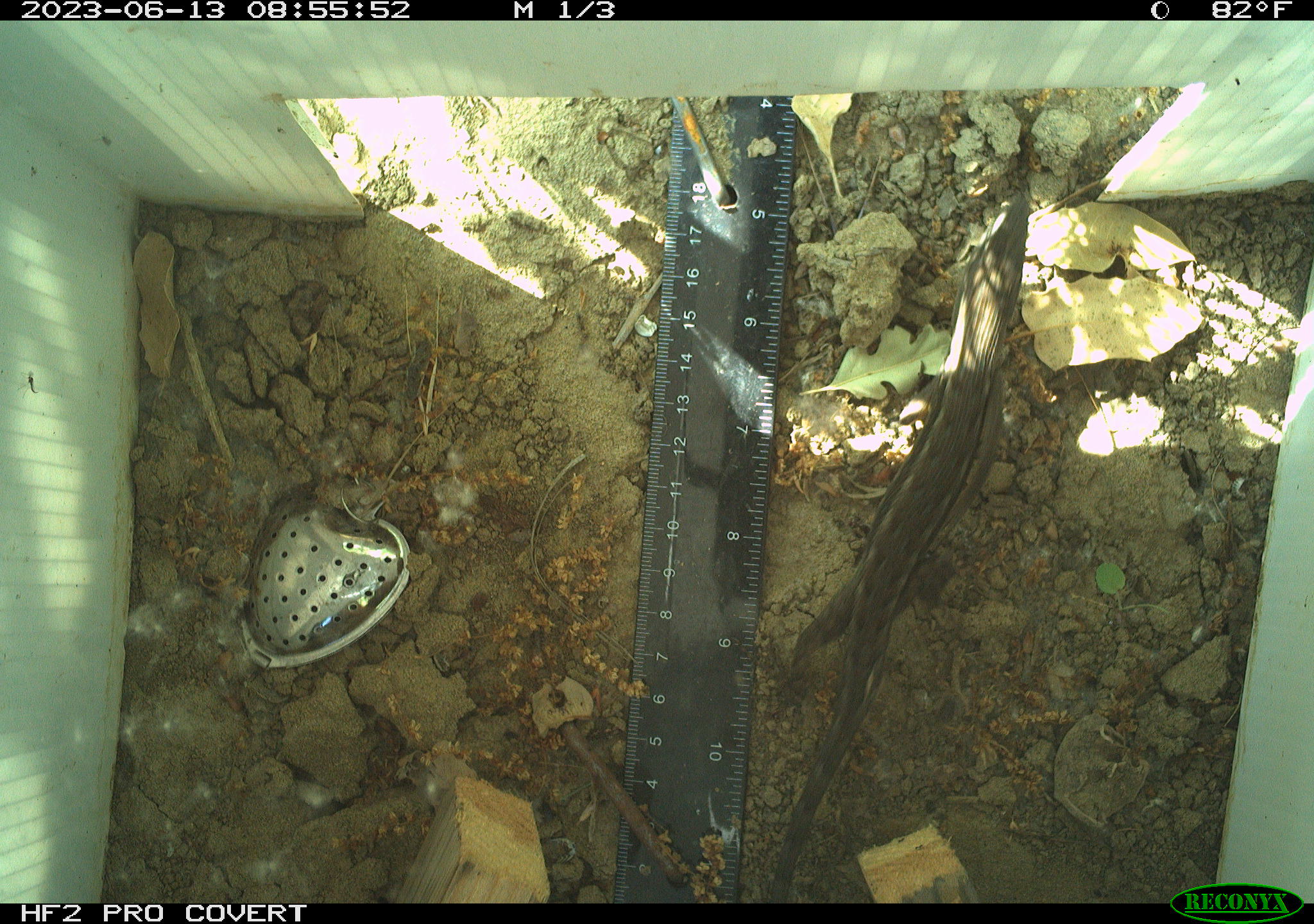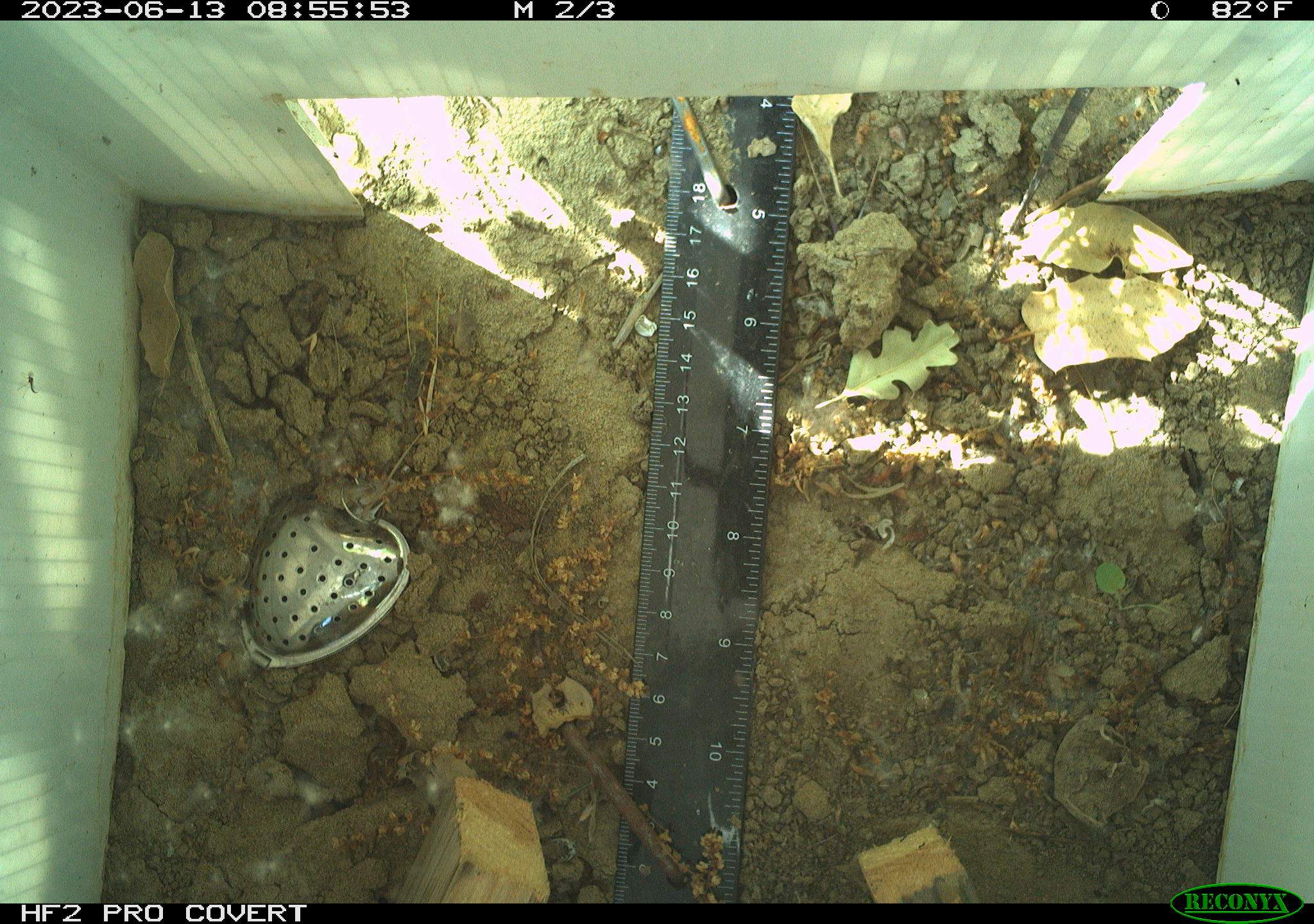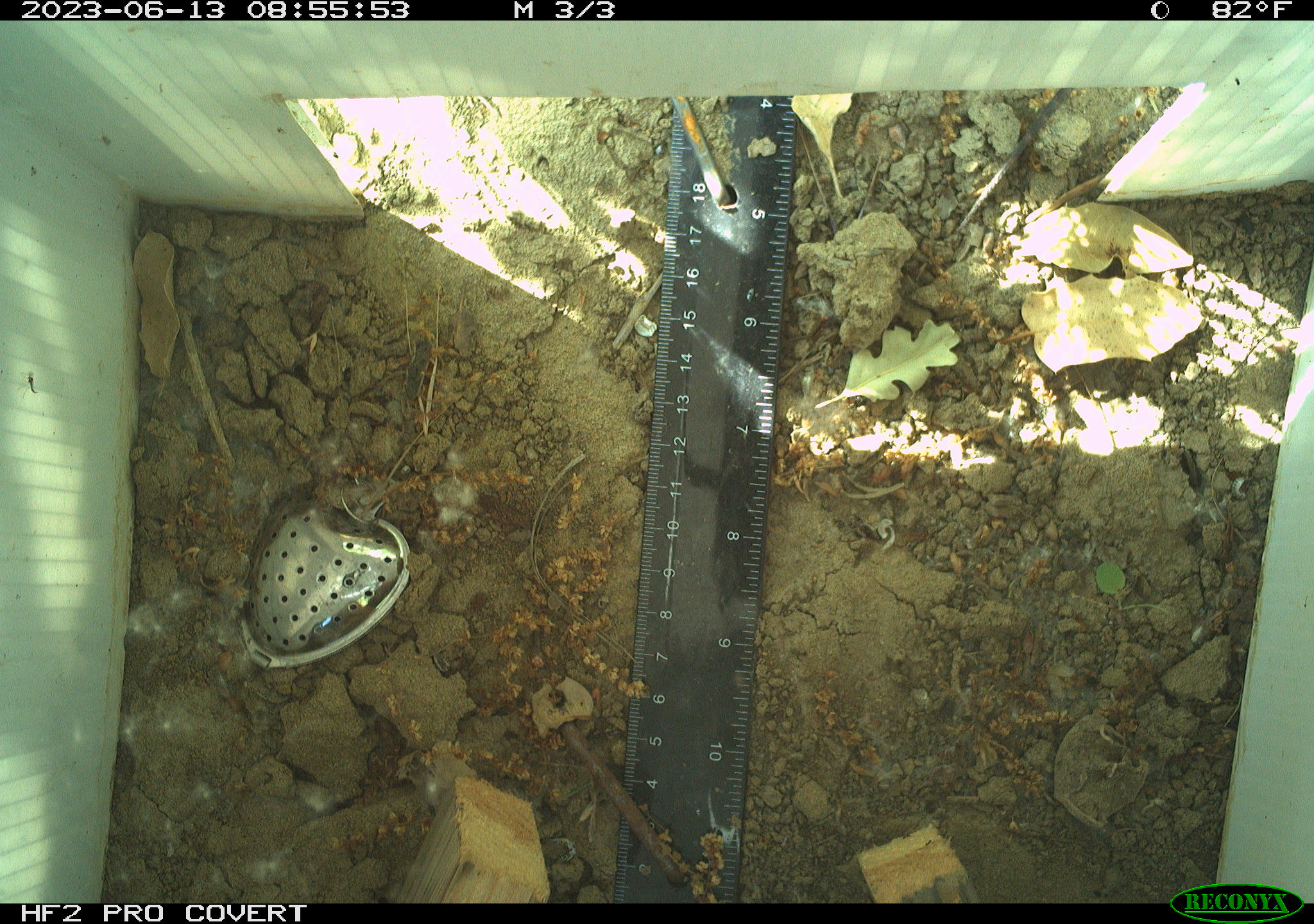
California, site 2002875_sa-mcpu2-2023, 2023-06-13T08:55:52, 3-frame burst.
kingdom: Animalia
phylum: Chordata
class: Reptilia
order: Squamata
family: Scincidae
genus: Plestiodon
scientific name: Plestiodon skiltonianus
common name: western skink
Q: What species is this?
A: Western skink (Plestiodon skiltonianus).